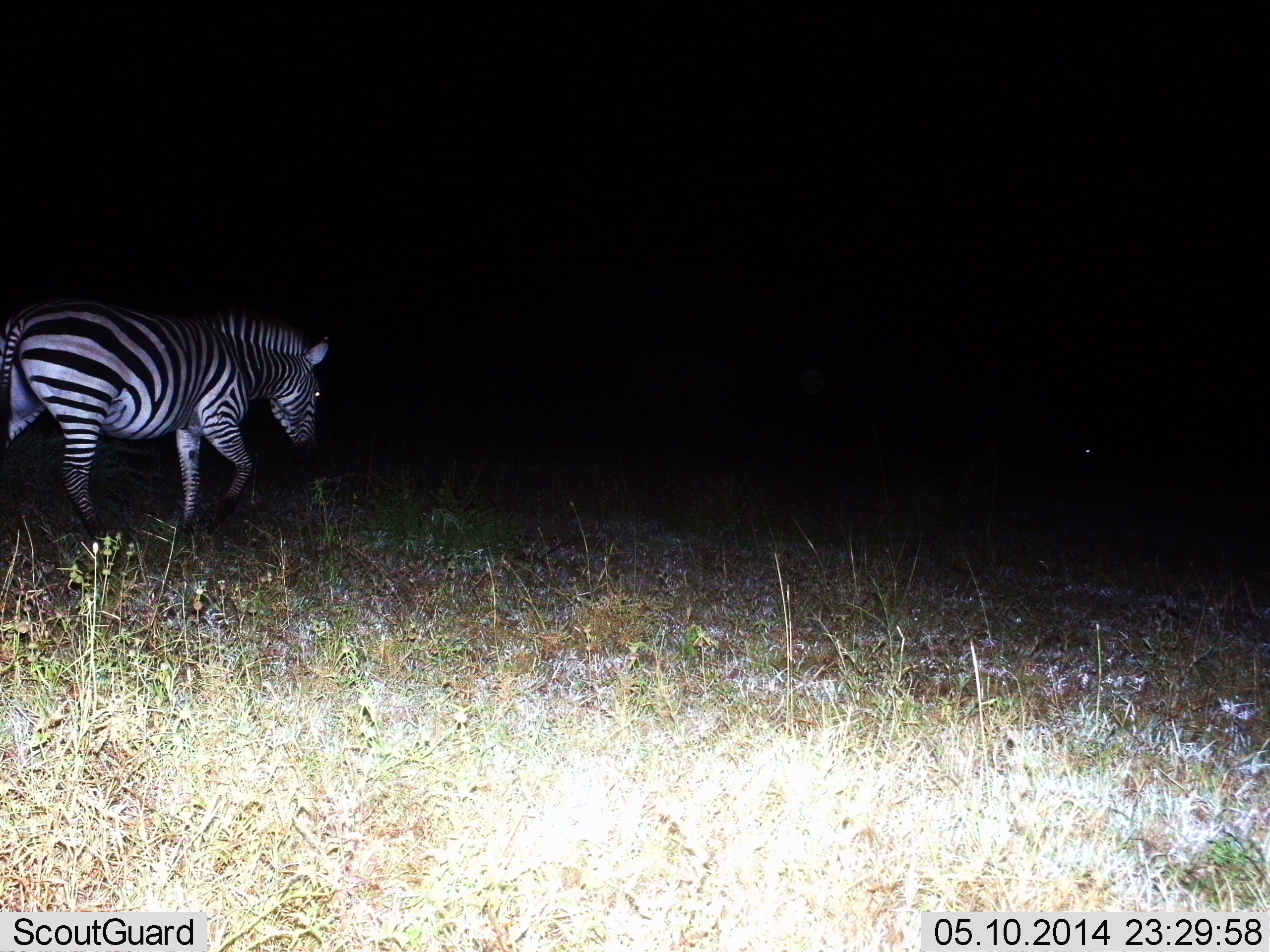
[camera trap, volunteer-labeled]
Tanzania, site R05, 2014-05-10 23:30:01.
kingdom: Animalia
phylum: Chordata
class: Mammalia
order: Perissodactyla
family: Equidae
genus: Equus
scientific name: Equus quagga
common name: plains zebra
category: zebra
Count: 1.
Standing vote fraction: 40%.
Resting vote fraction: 0%.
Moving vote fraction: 70%.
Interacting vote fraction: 0%.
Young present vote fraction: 0%.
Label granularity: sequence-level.